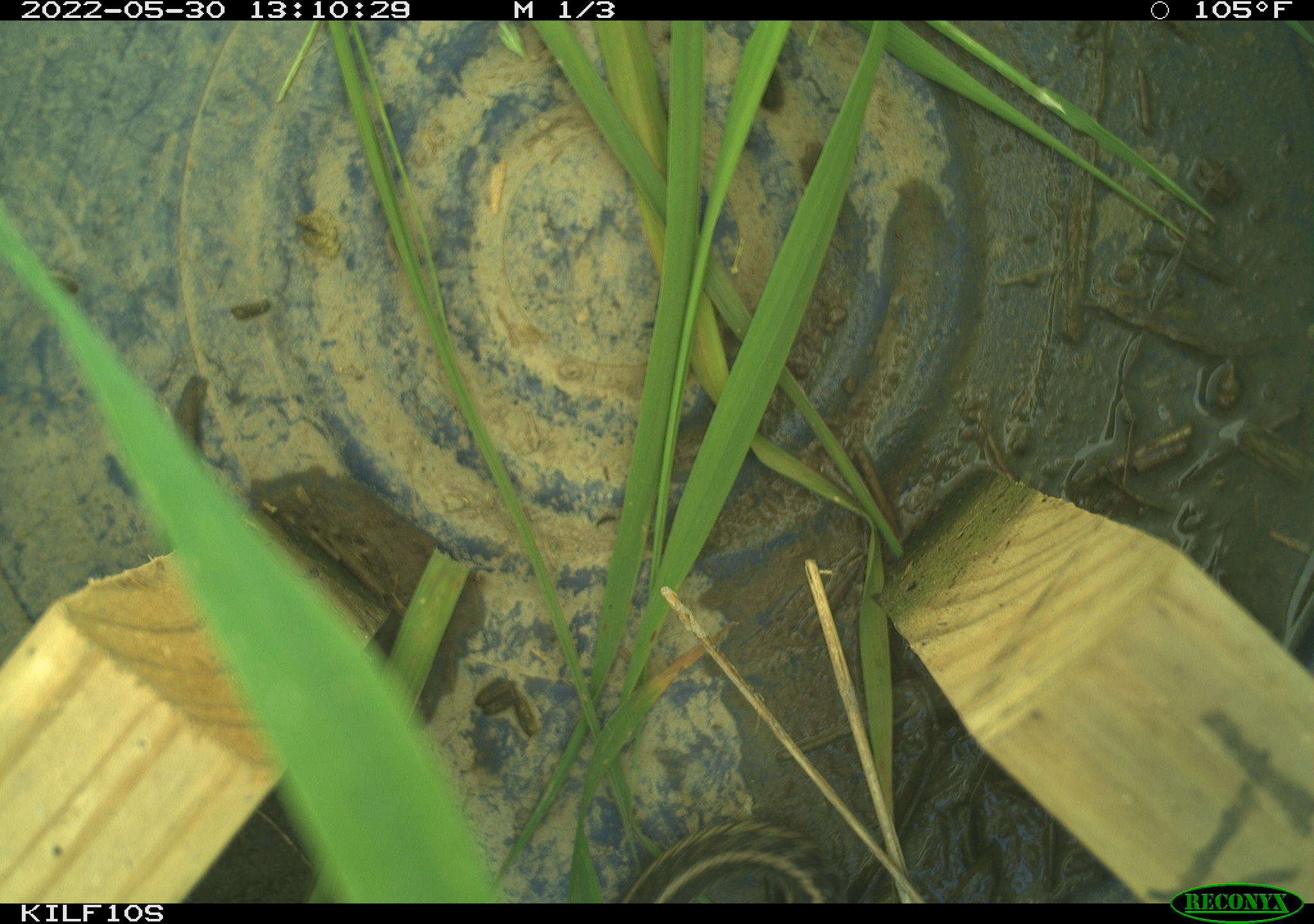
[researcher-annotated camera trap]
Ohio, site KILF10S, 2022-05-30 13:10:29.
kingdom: Animalia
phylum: Chordata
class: Reptilia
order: Squamata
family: Colubridae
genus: Thamnophis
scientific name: Thamnophis sirtalis sirtalis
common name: eastern gartersnake